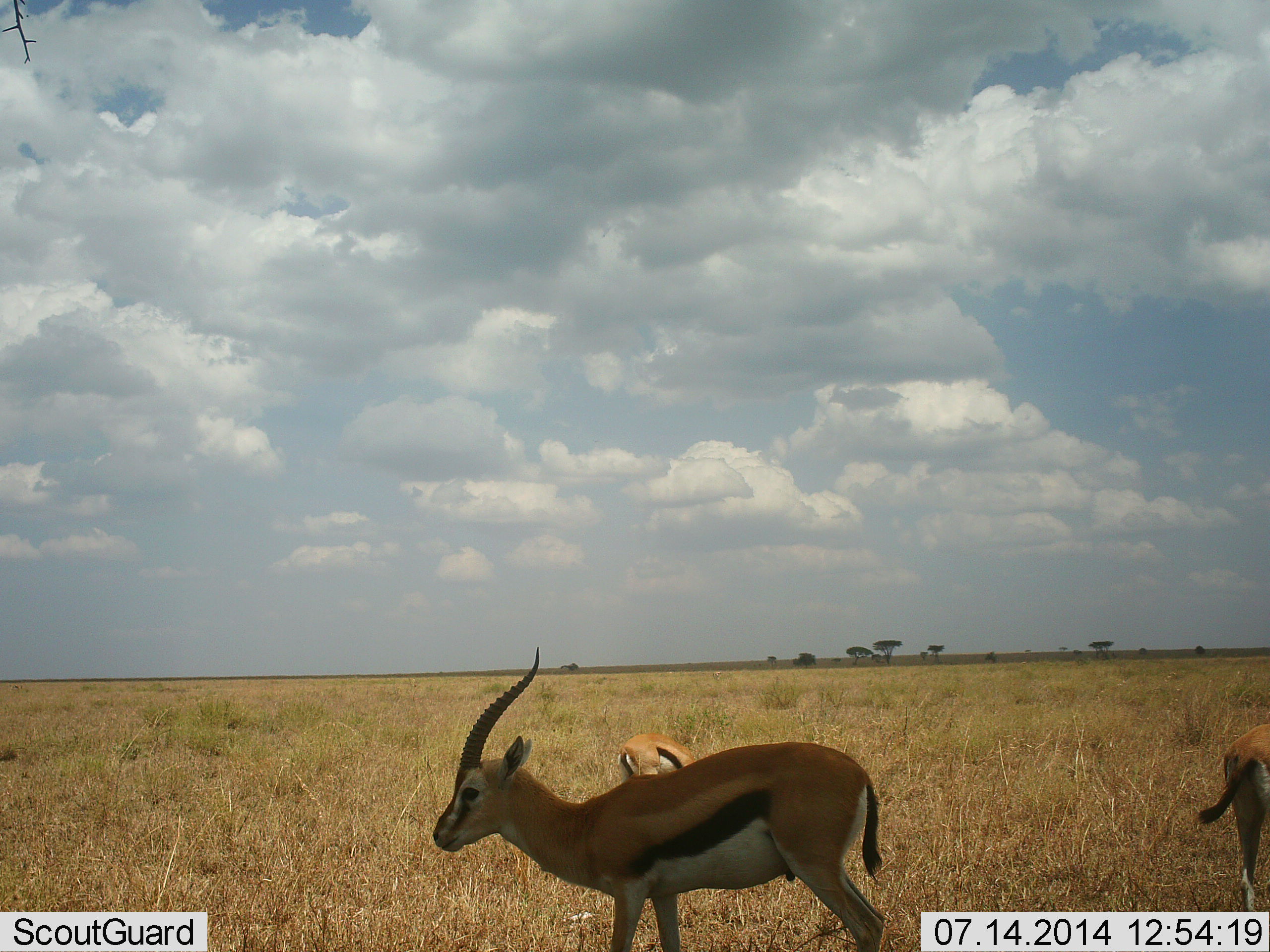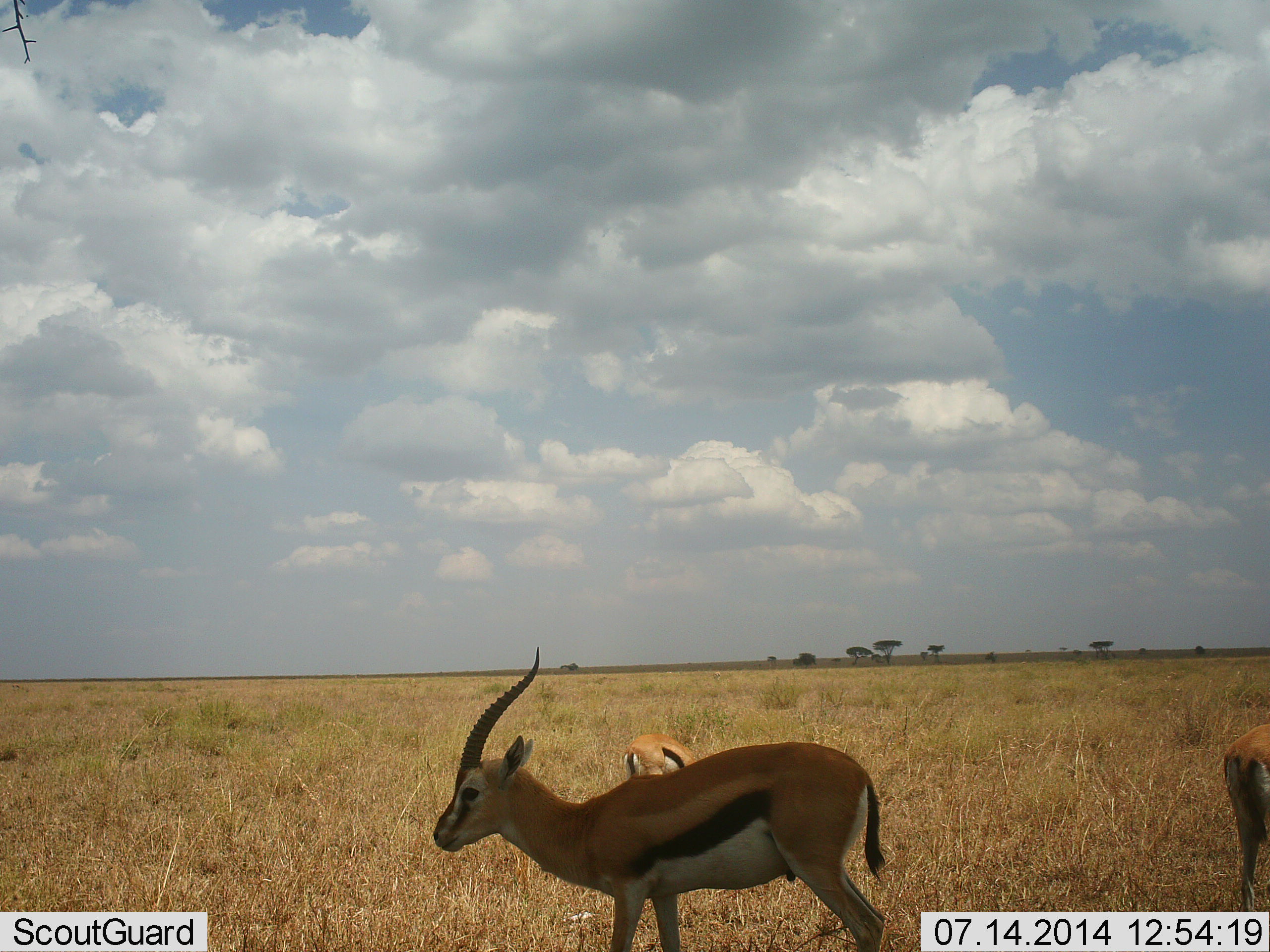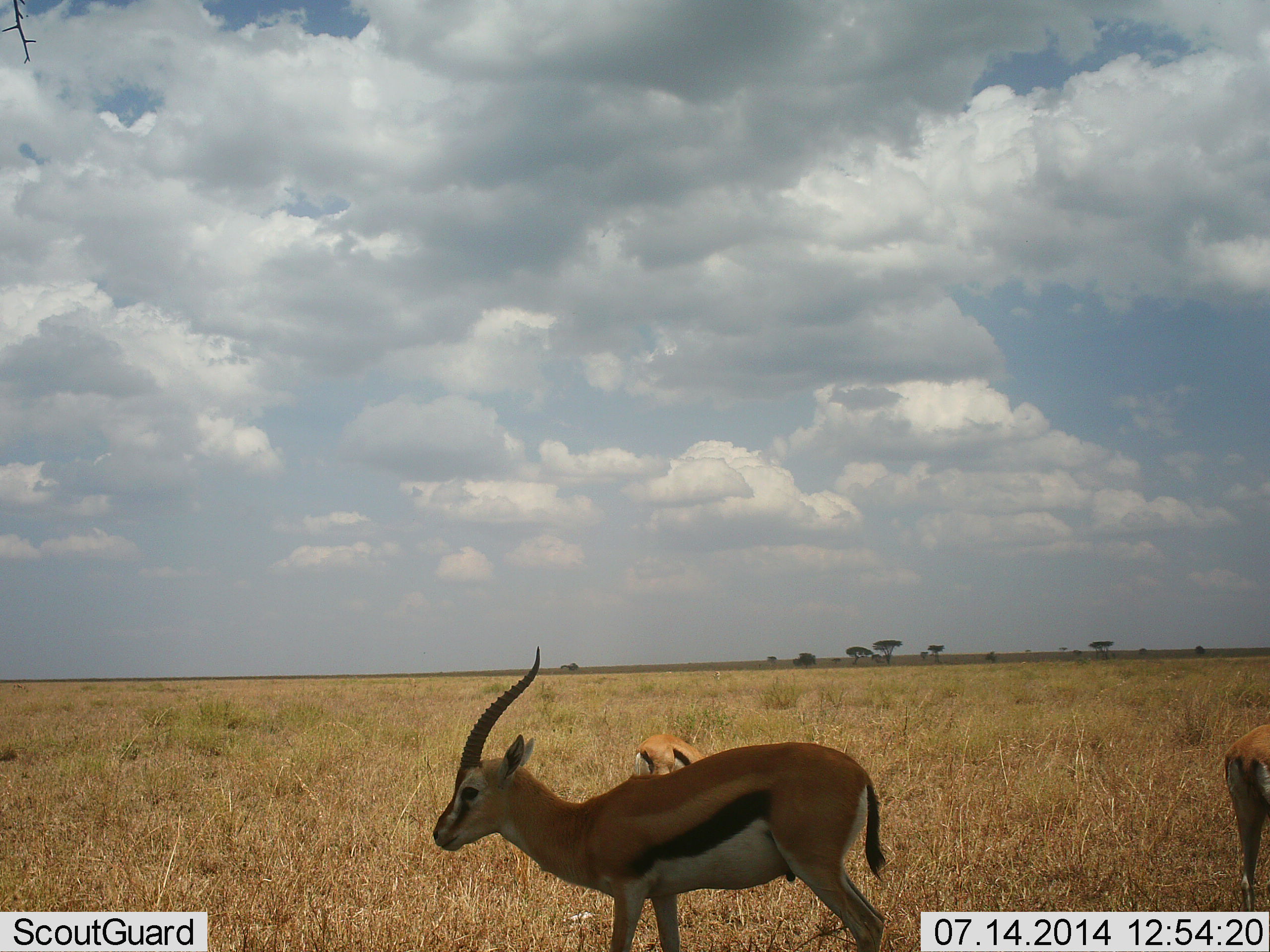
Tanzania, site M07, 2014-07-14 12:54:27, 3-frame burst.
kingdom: Animalia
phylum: Chordata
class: Mammalia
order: Artiodactyla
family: Bovidae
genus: Eudorcas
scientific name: Eudorcas thomsonii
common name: thomson's gazelle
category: gazellethomsons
Gazellethomsons (thomson's gazelle) (Eudorcas thomsonii), count 3. Behavior (volunteer vote fractions): standing 90%, resting 10%, moving 10%, interacting 0%. Young present (vote fraction): 0%. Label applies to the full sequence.